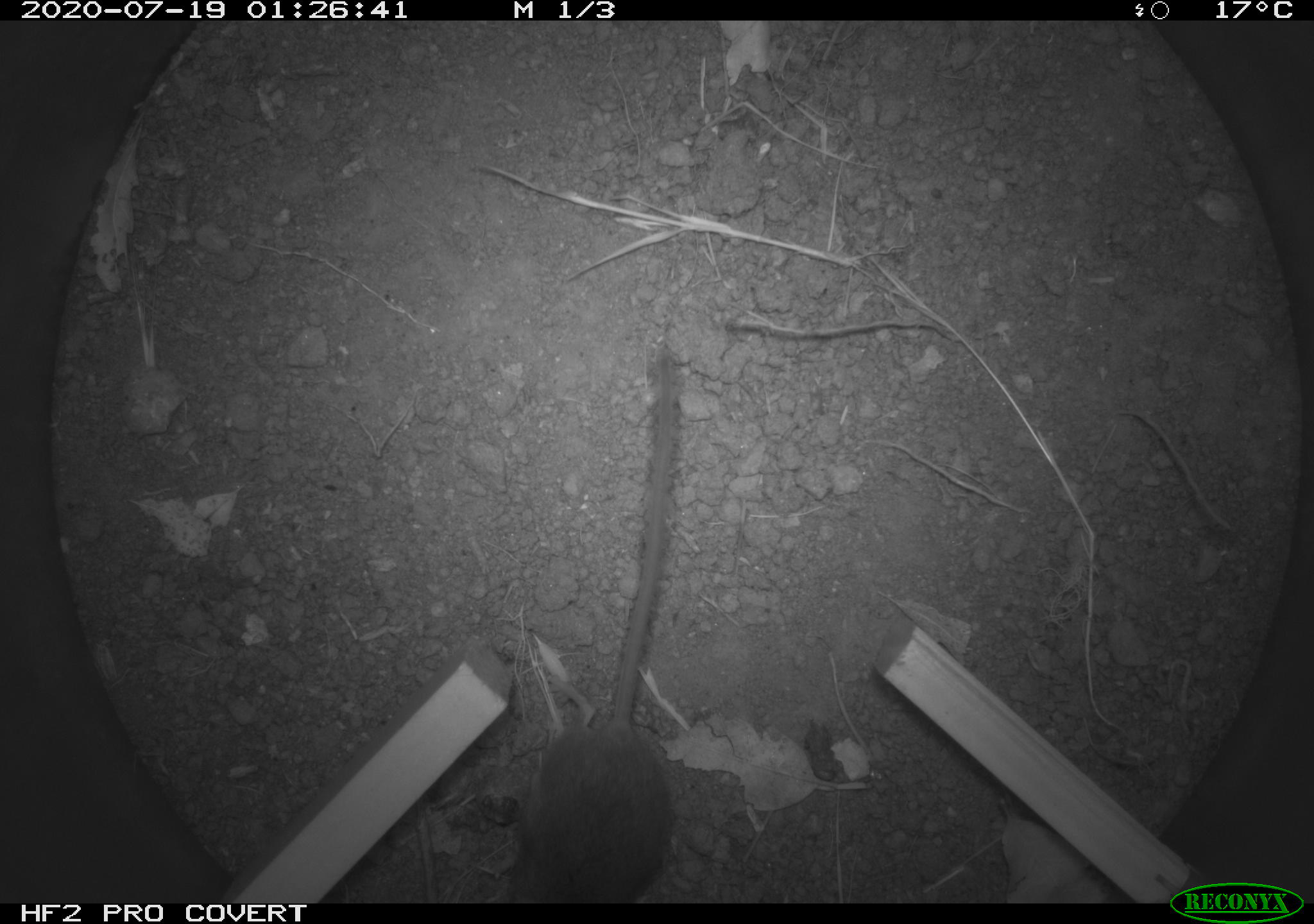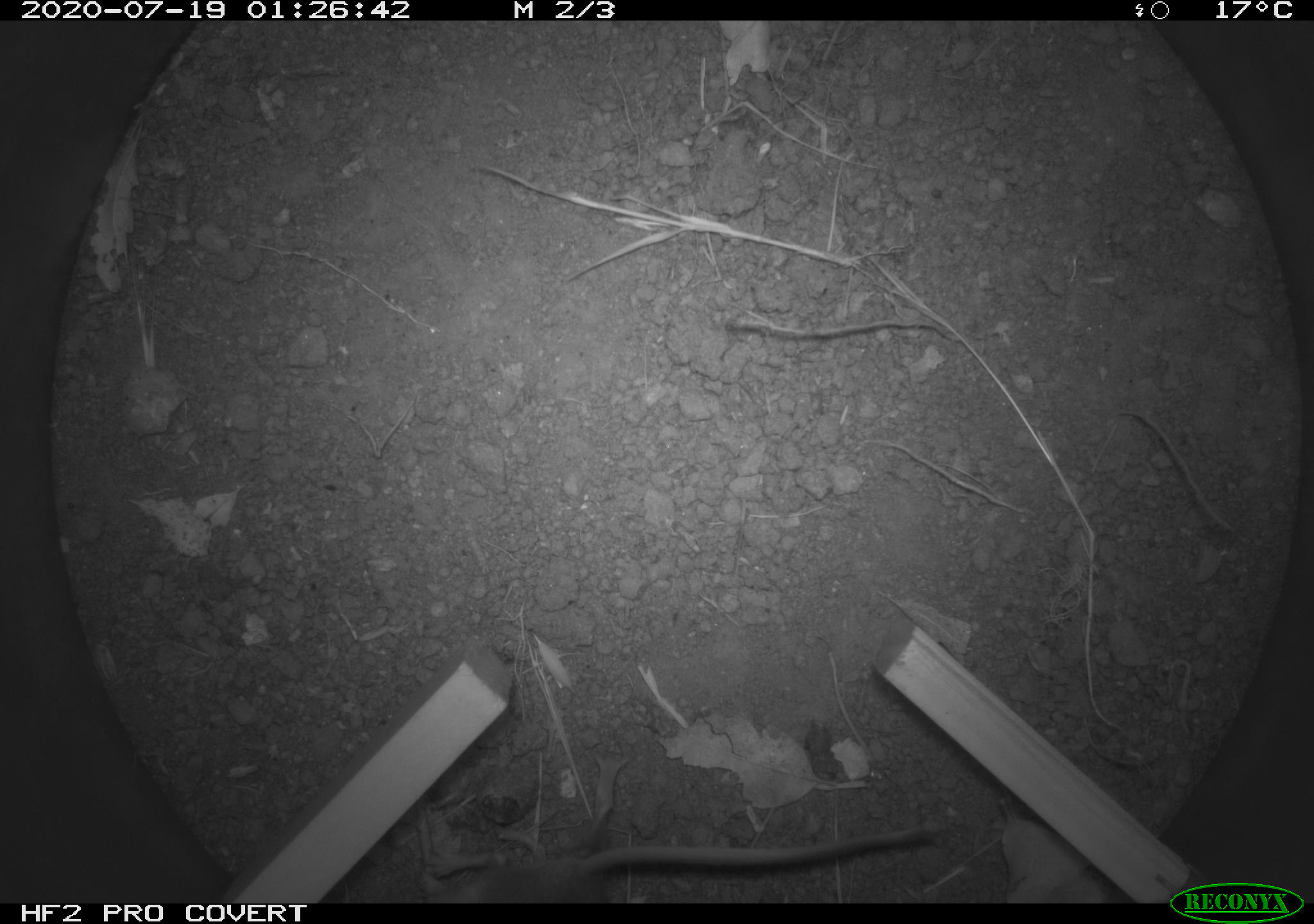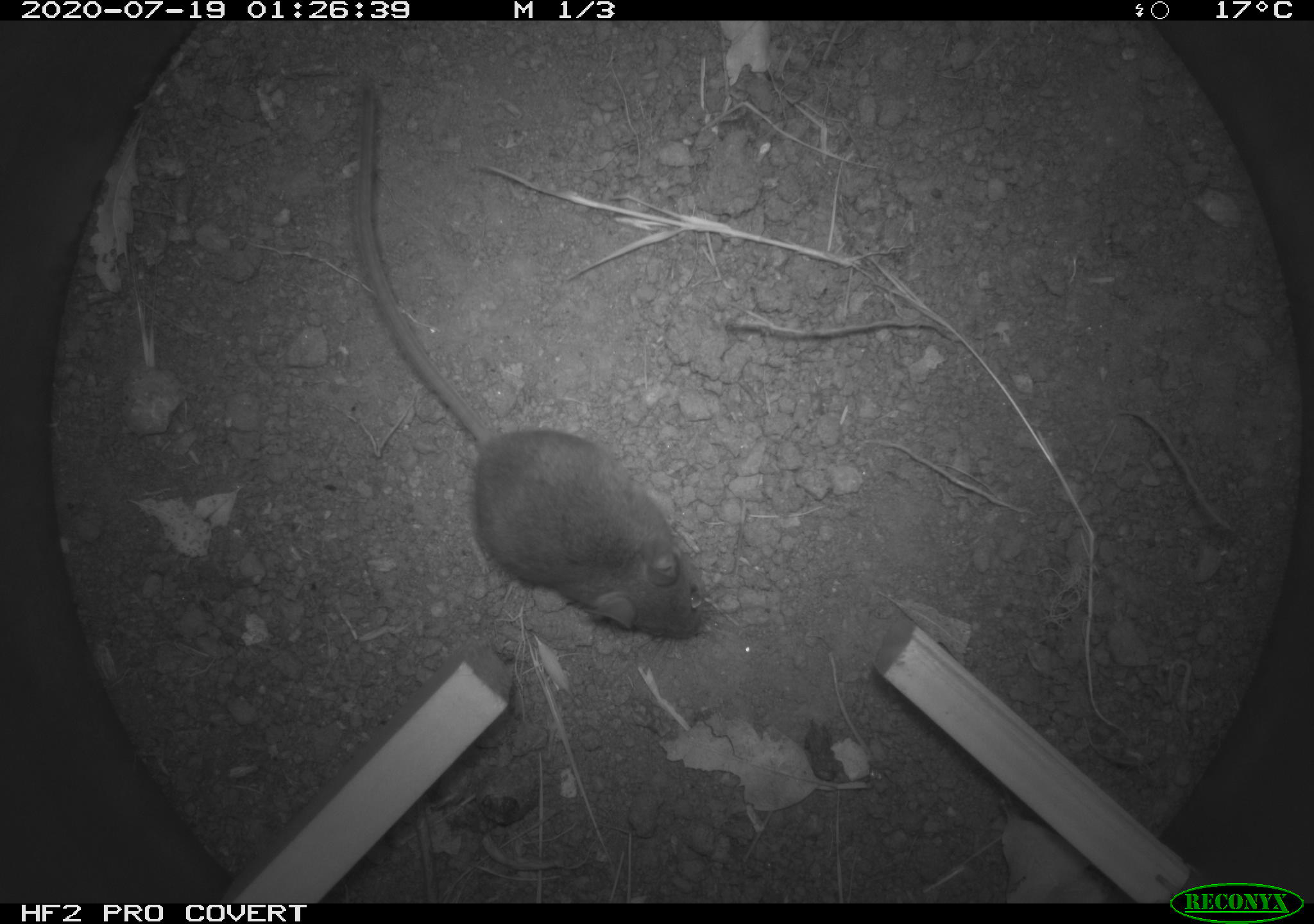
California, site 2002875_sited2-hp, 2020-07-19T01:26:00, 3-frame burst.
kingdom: Animalia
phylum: Chordata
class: Mammalia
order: Rodentia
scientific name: Rodentia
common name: rodent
Rodent (Rodentia).